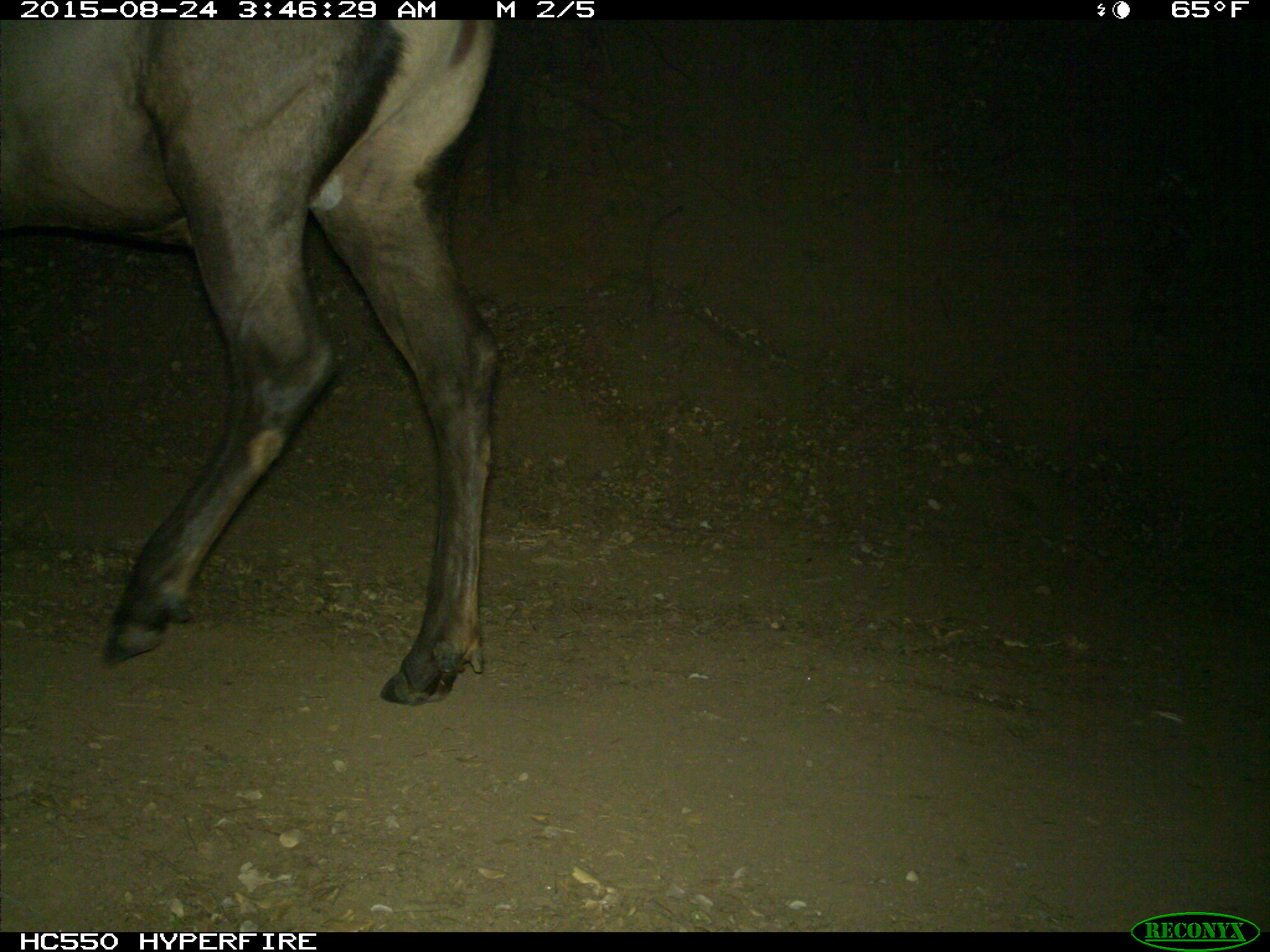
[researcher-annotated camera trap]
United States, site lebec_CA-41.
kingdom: Animalia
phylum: Chordata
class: Mammalia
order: Artiodactyla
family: Cervidae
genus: Cervus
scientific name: Cervus canadensis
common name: elk